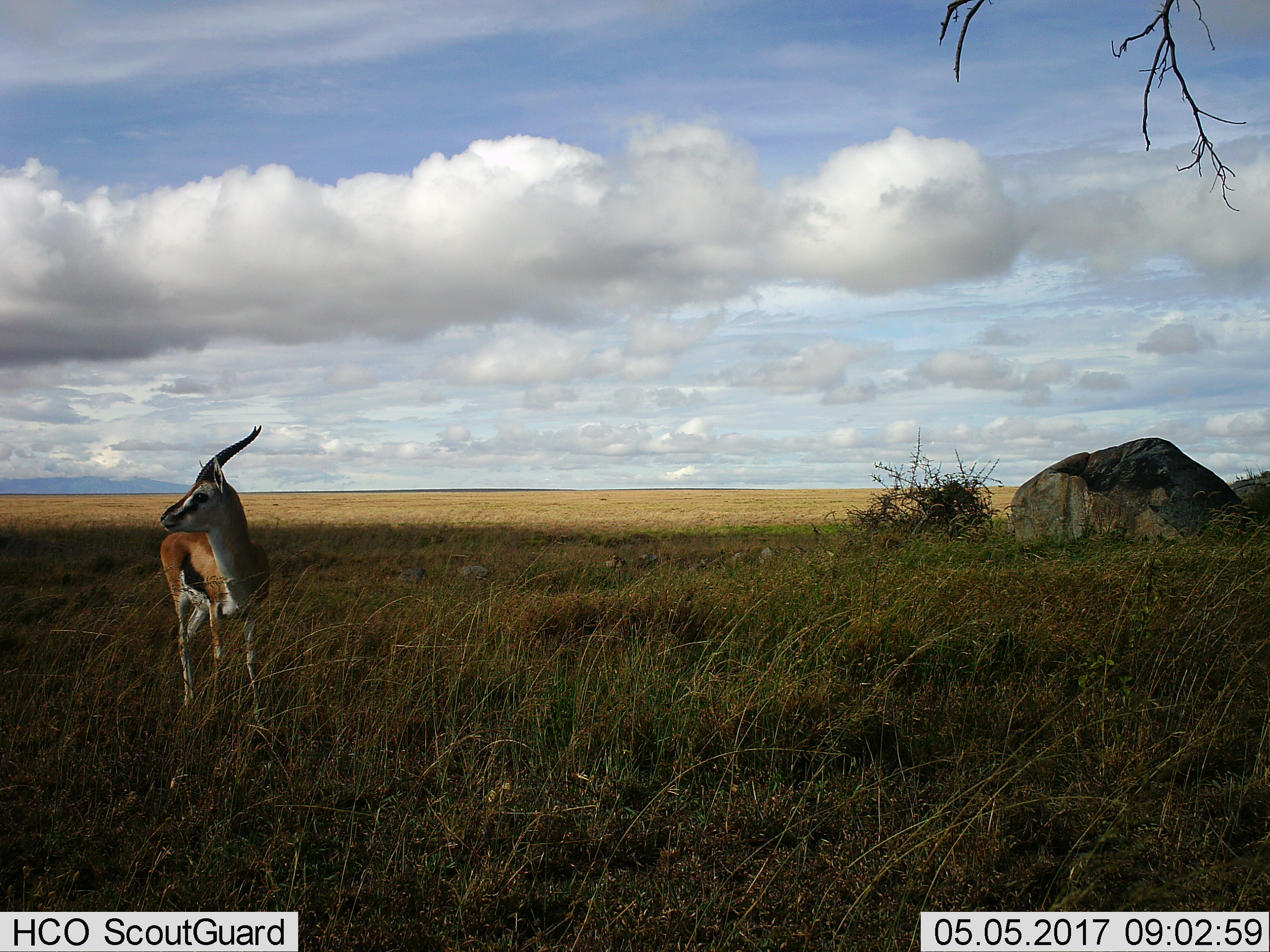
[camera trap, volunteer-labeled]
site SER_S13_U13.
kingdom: Animalia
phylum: Chordata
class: Mammalia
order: Artiodactyla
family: Bovidae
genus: Eudorcas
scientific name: Eudorcas thomsonii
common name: thomson's gazelle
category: gazellethomsons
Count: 1.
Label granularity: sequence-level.